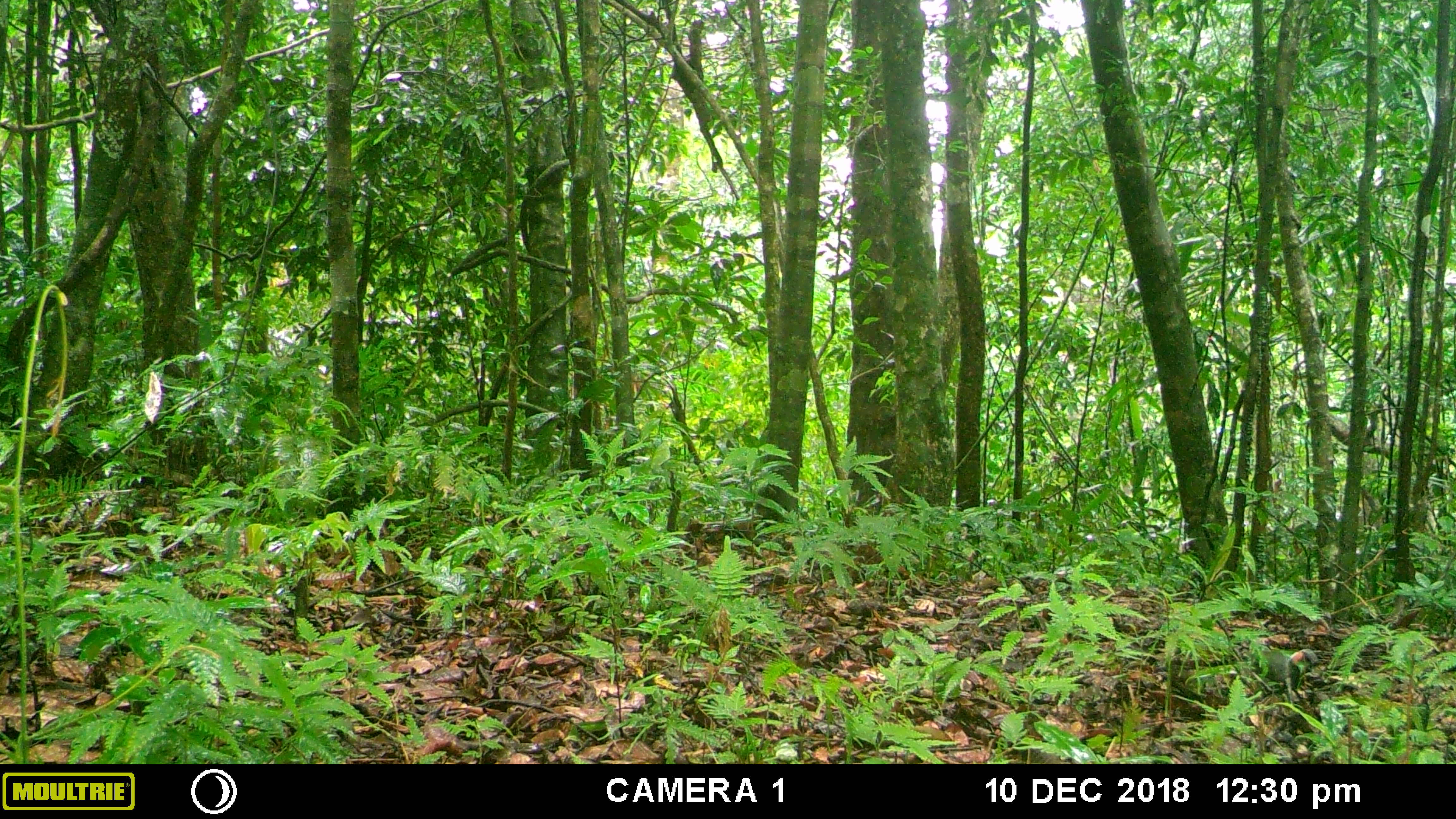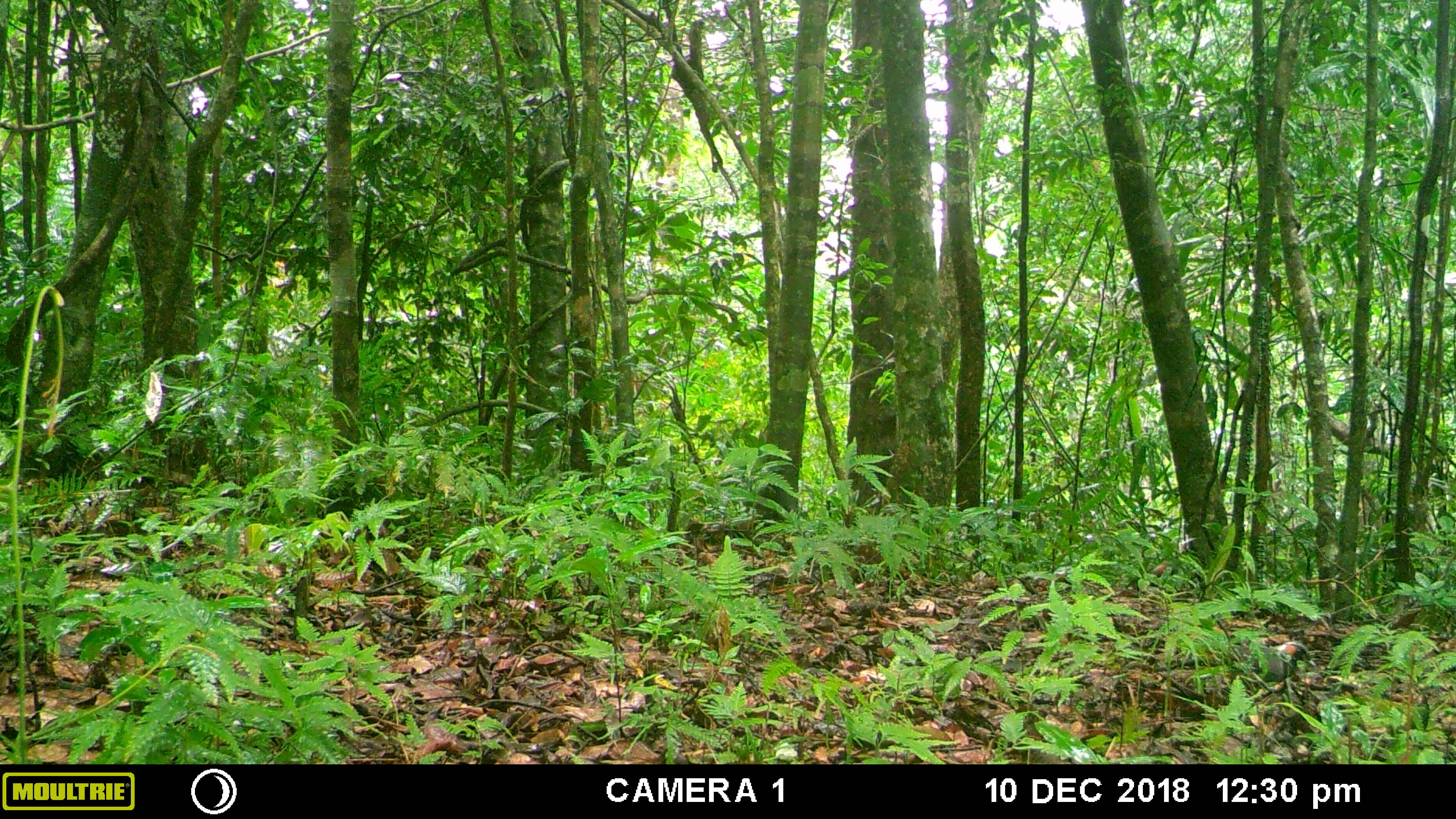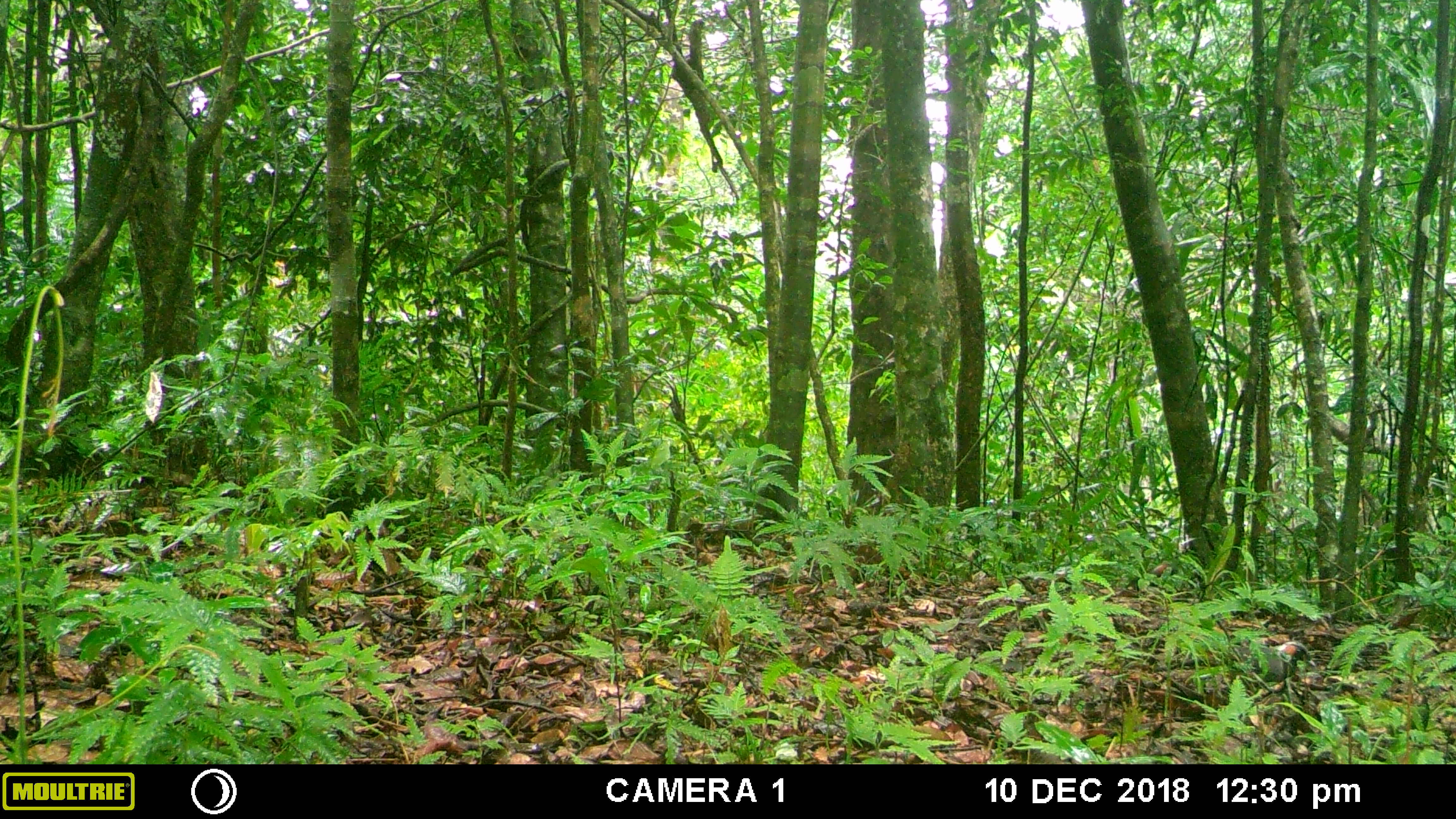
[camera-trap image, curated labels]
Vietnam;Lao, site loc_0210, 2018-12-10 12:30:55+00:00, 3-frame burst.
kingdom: Animalia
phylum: Chordata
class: Mammalia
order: Artiodactyla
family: Suidae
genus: Sus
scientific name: Sus scrofa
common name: eurasian wild pig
Eurasian wild pig (Sus scrofa). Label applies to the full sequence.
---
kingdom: Animalia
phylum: Chordata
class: Aves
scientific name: Aves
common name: bird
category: unidentified bird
Unidentified bird (bird) (Aves). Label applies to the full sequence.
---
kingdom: Animalia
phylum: Chordata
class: Aves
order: Galliformes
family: Phasianidae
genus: Gallus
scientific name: Gallus gallus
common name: red junglefowl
Red junglefowl (Gallus gallus). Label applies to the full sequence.